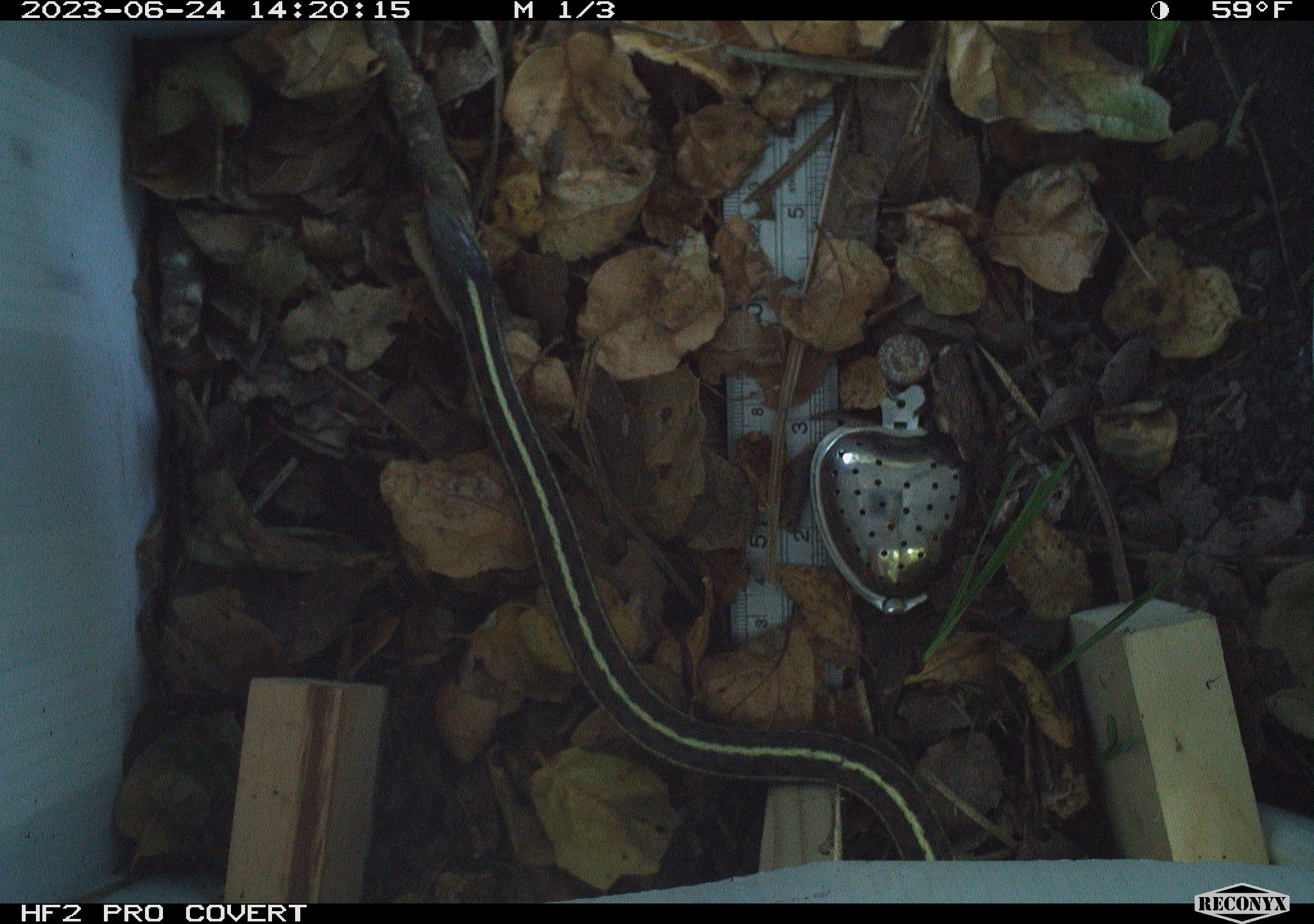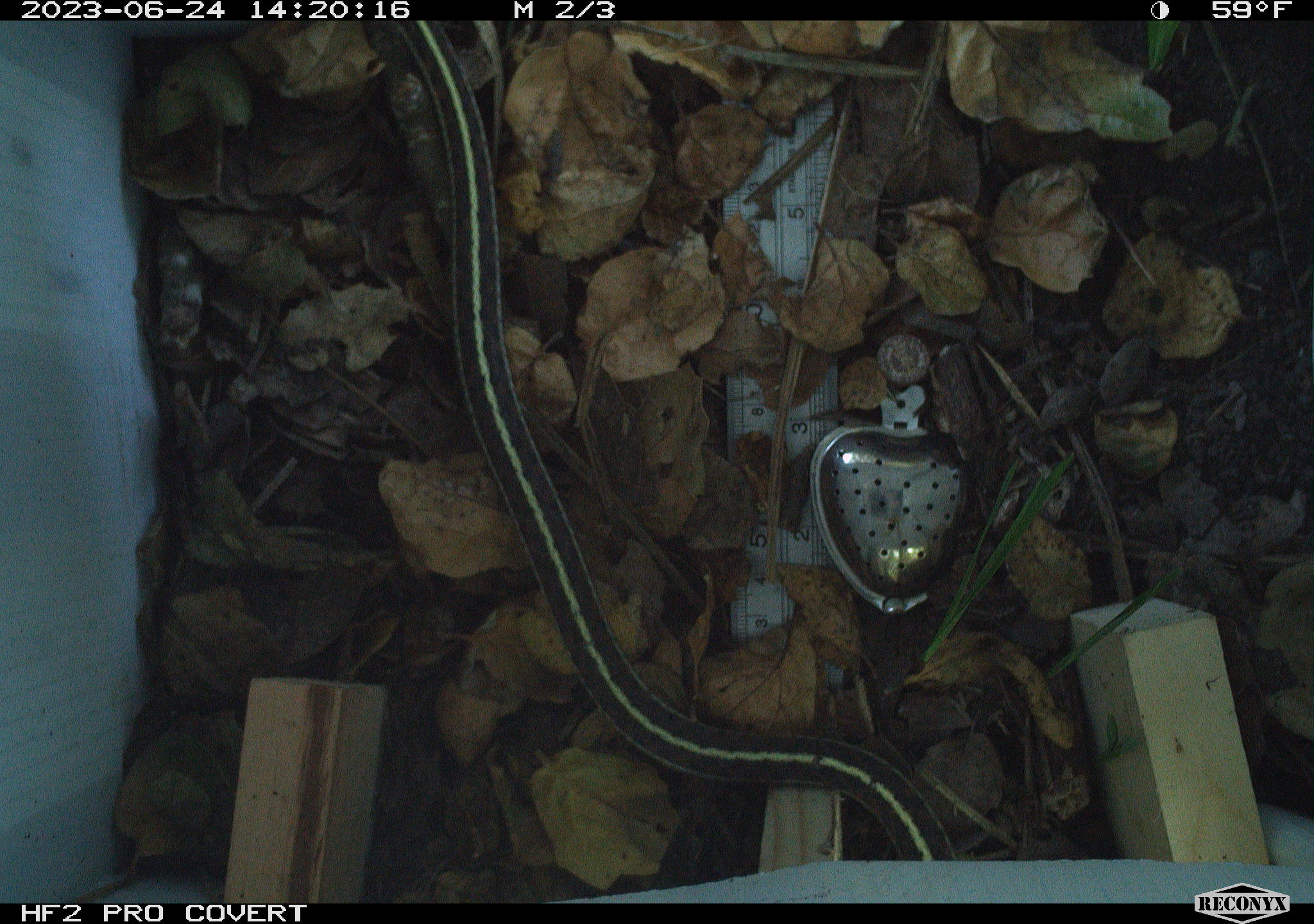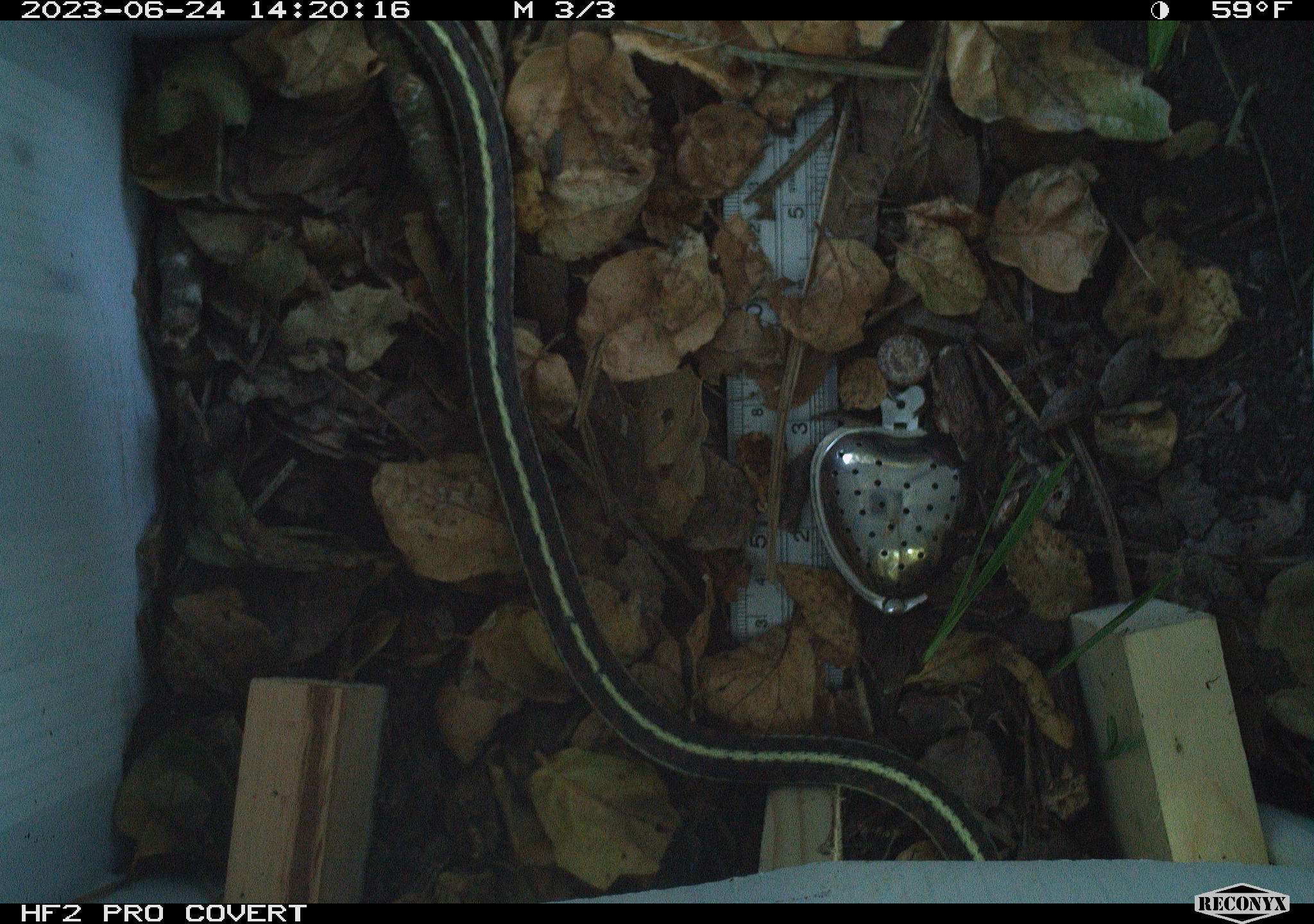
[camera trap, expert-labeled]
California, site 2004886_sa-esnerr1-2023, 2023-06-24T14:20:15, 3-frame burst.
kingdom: Animalia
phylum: Chordata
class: Reptilia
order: Squamata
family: Colubridae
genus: Thamnophis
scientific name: Thamnophis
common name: american gartersnakes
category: thamnophis species